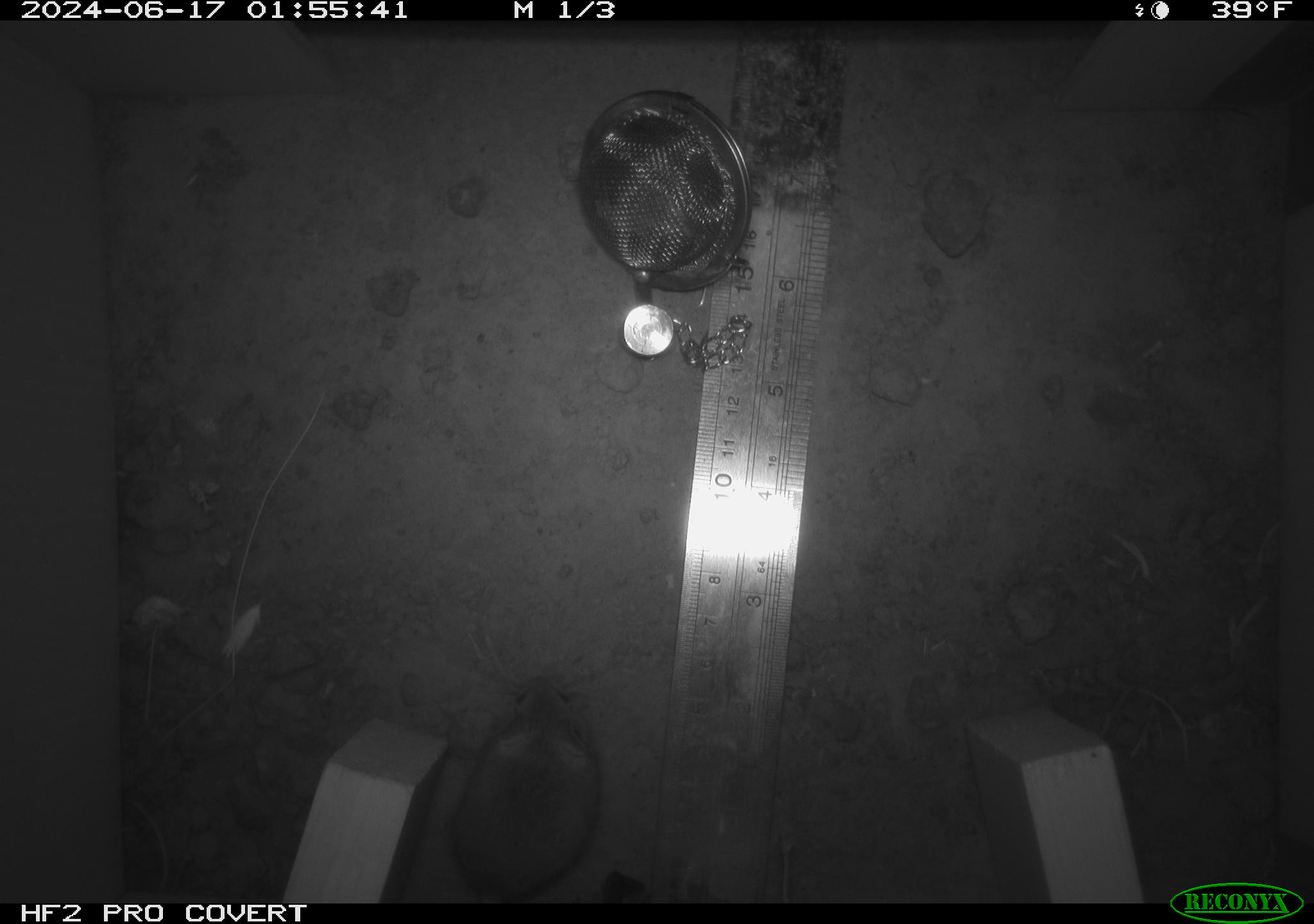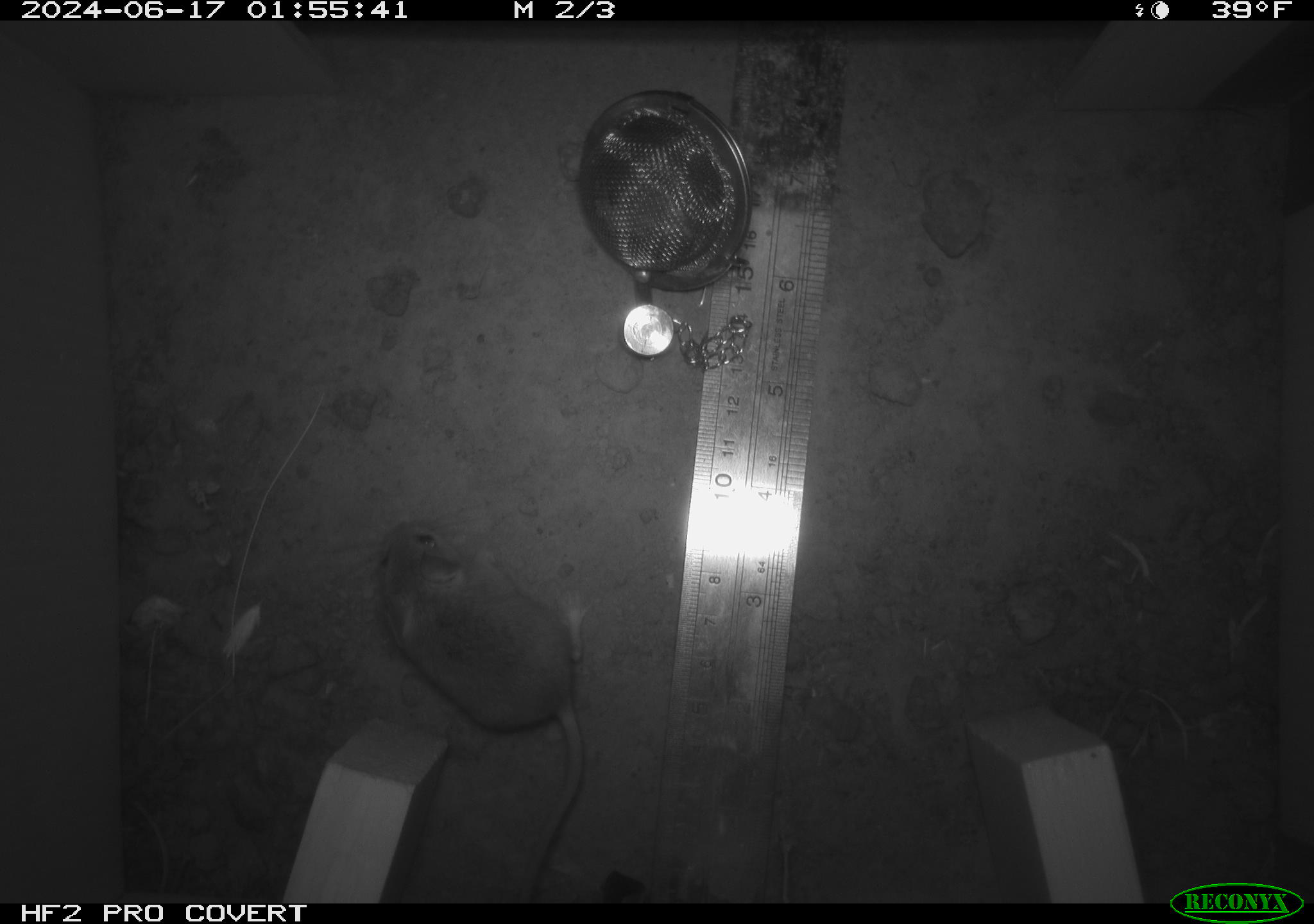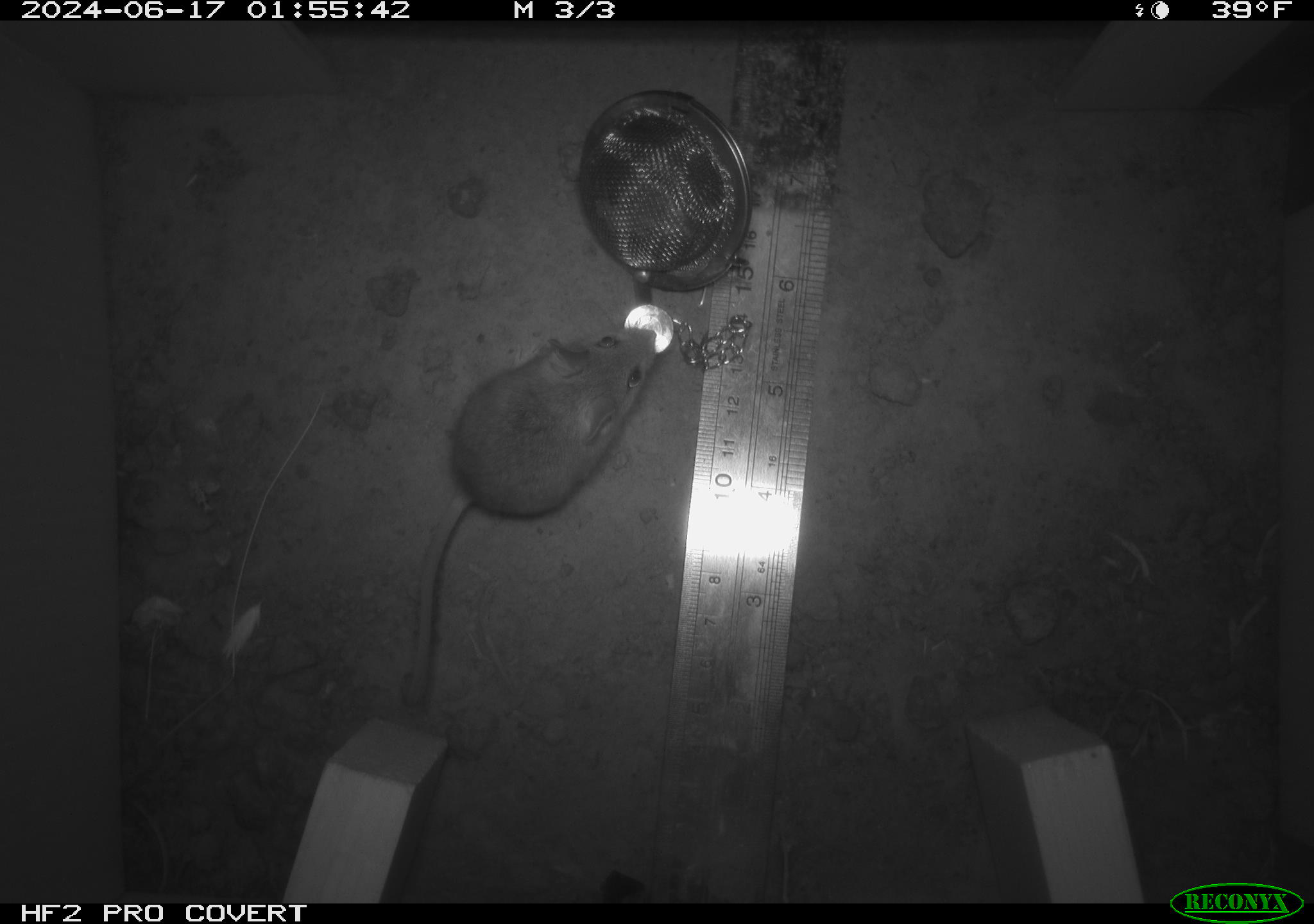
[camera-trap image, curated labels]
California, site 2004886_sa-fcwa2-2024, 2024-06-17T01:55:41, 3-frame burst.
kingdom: Animalia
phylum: Chordata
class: Mammalia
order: Rodentia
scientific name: Rodentia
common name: mouse species